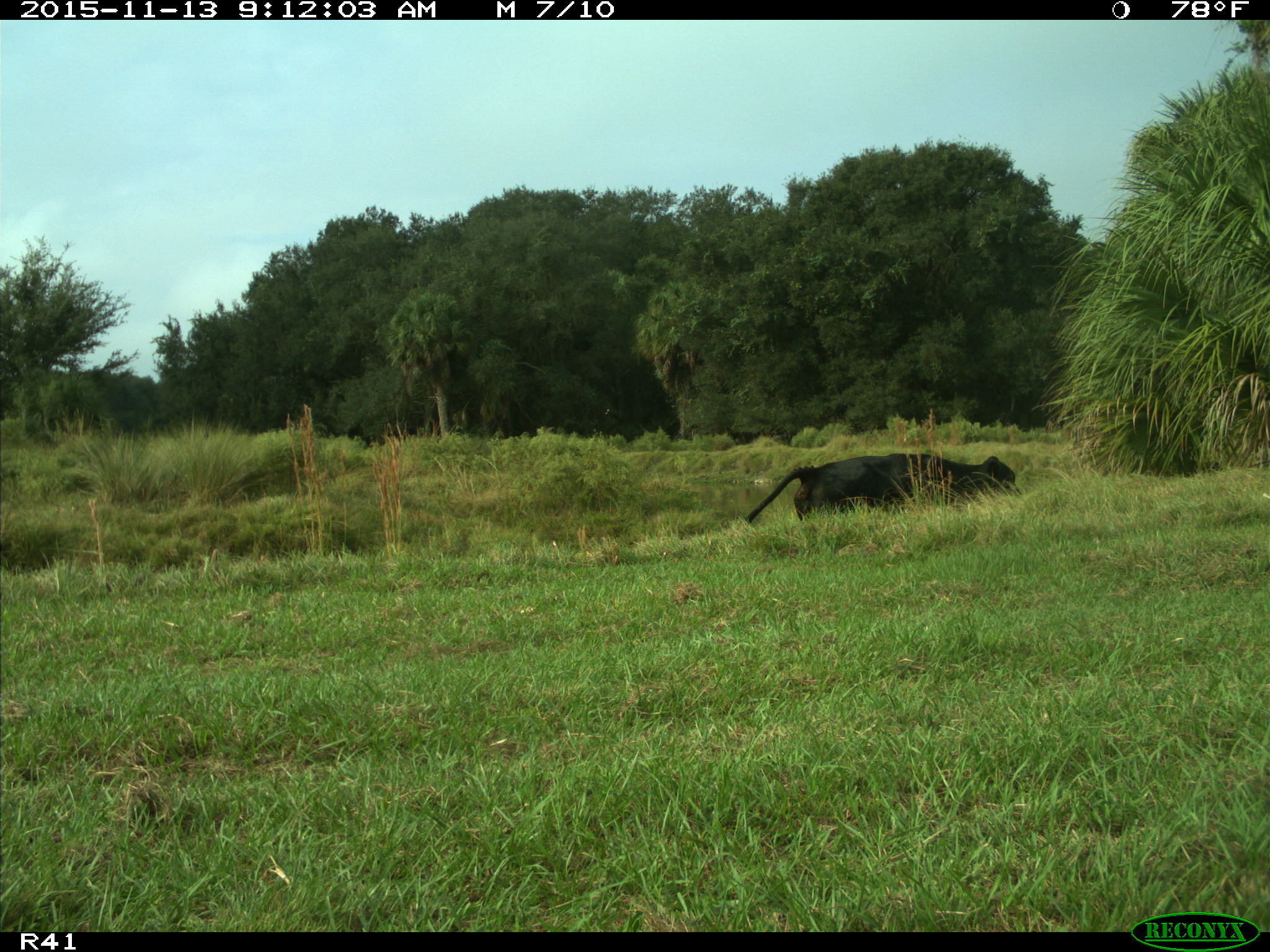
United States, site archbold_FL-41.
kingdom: Animalia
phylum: Chordata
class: Mammalia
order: Artiodactyla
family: Bovidae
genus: Bos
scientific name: Bos taurus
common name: domestic cow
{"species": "Bos taurus (domestic cow)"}